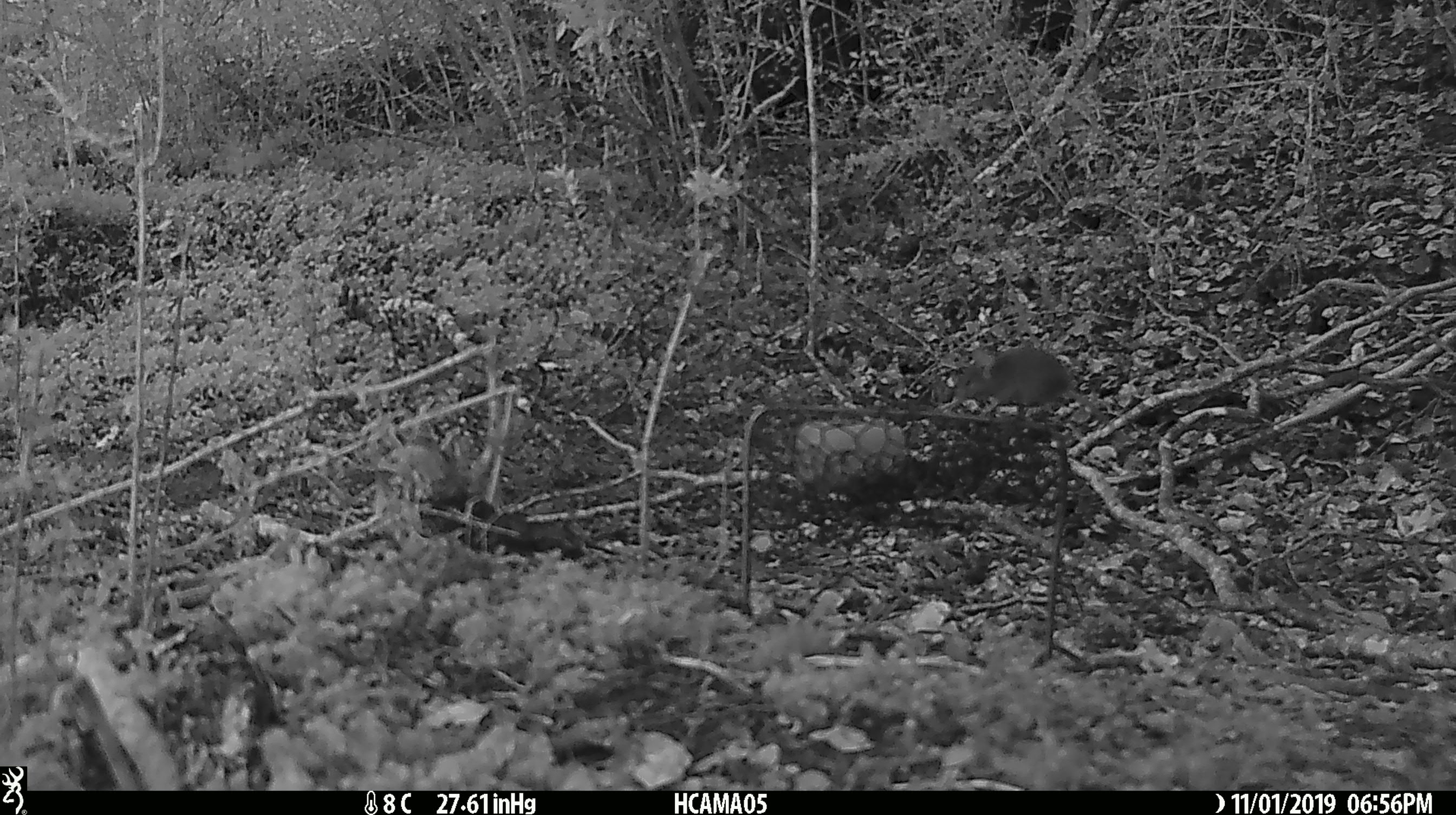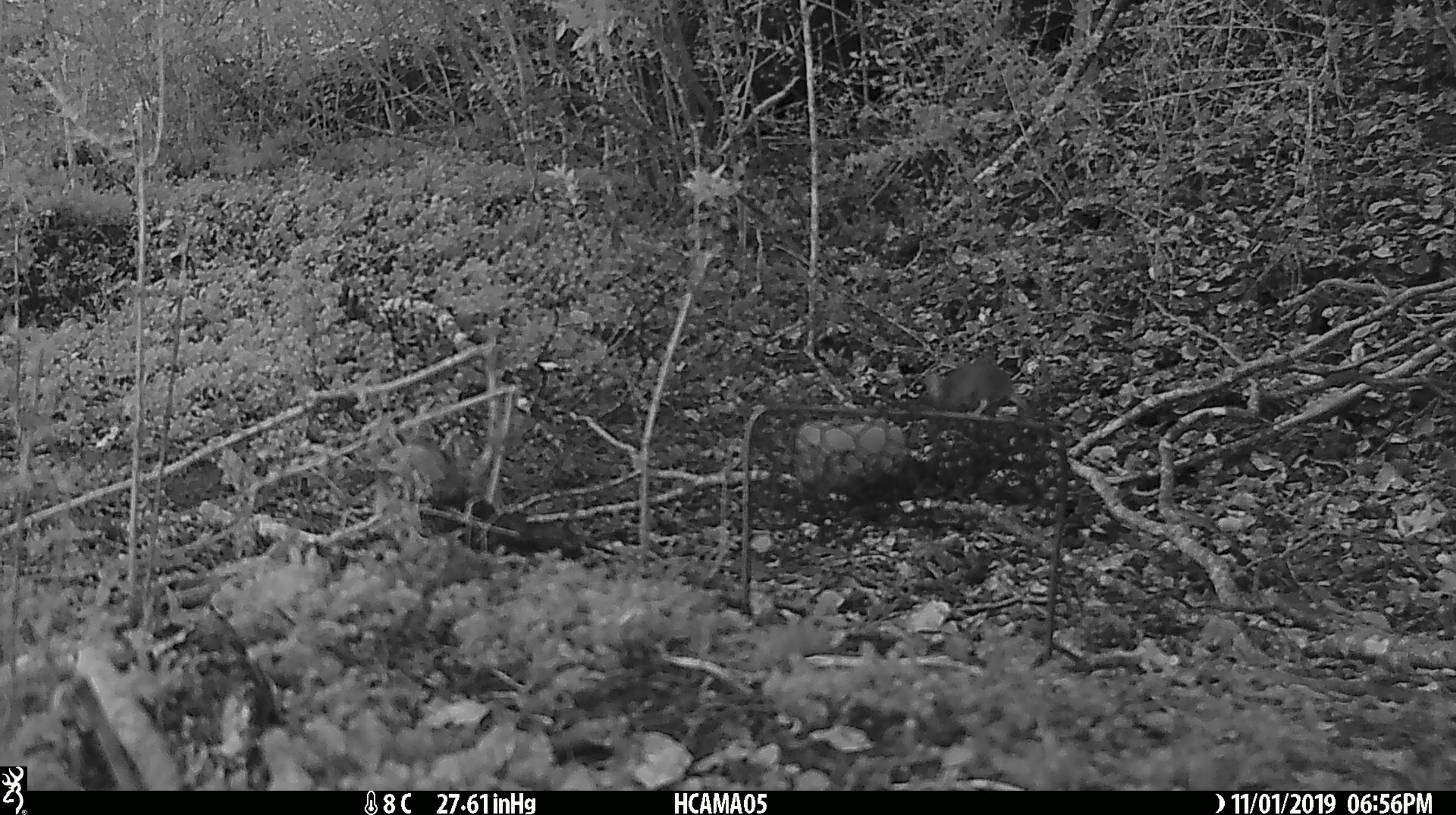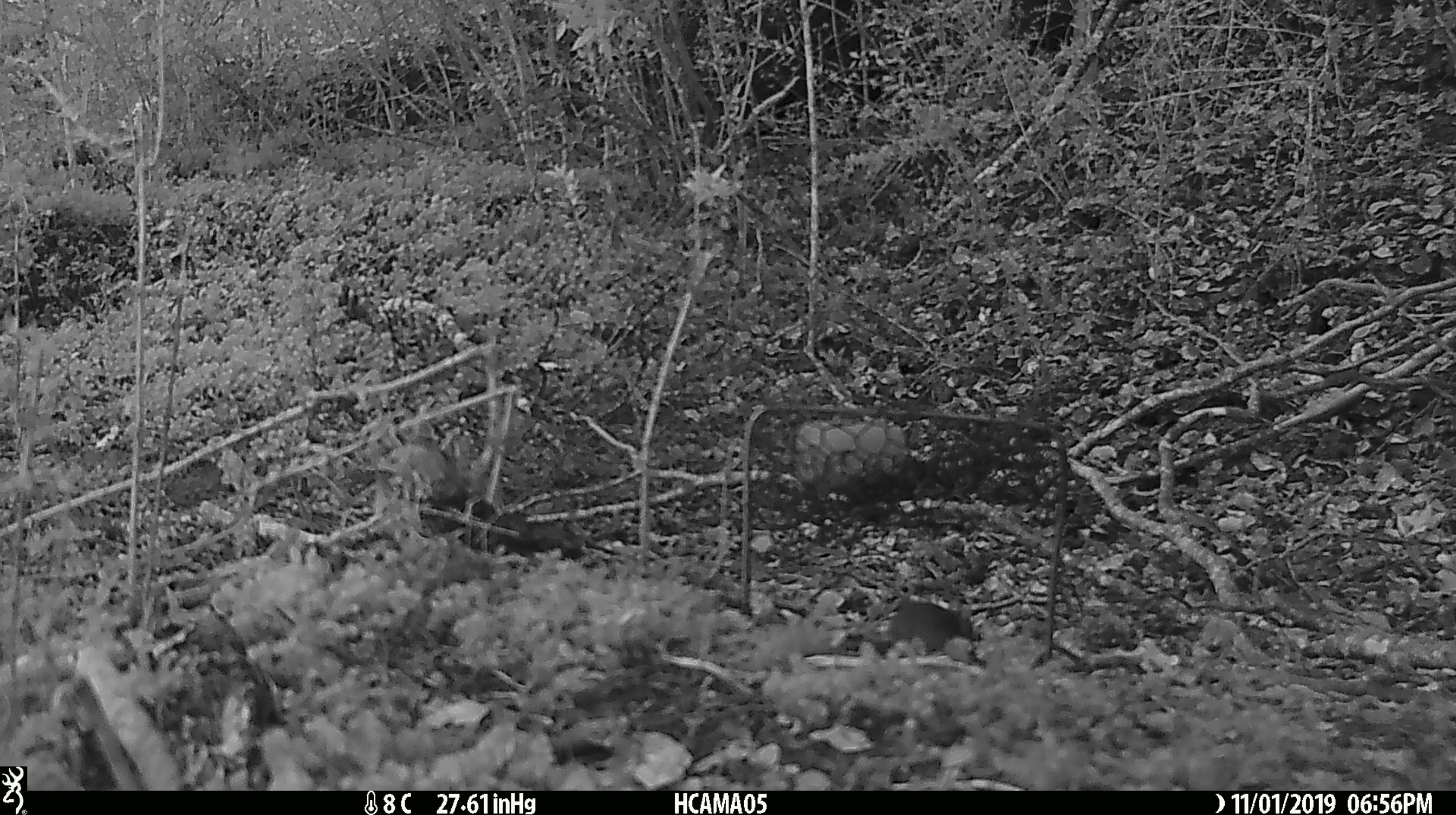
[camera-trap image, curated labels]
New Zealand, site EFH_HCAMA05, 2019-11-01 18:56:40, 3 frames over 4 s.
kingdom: Animalia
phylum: Chordata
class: Mammalia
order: Rodentia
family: Muridae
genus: Mus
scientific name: Mus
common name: mouse